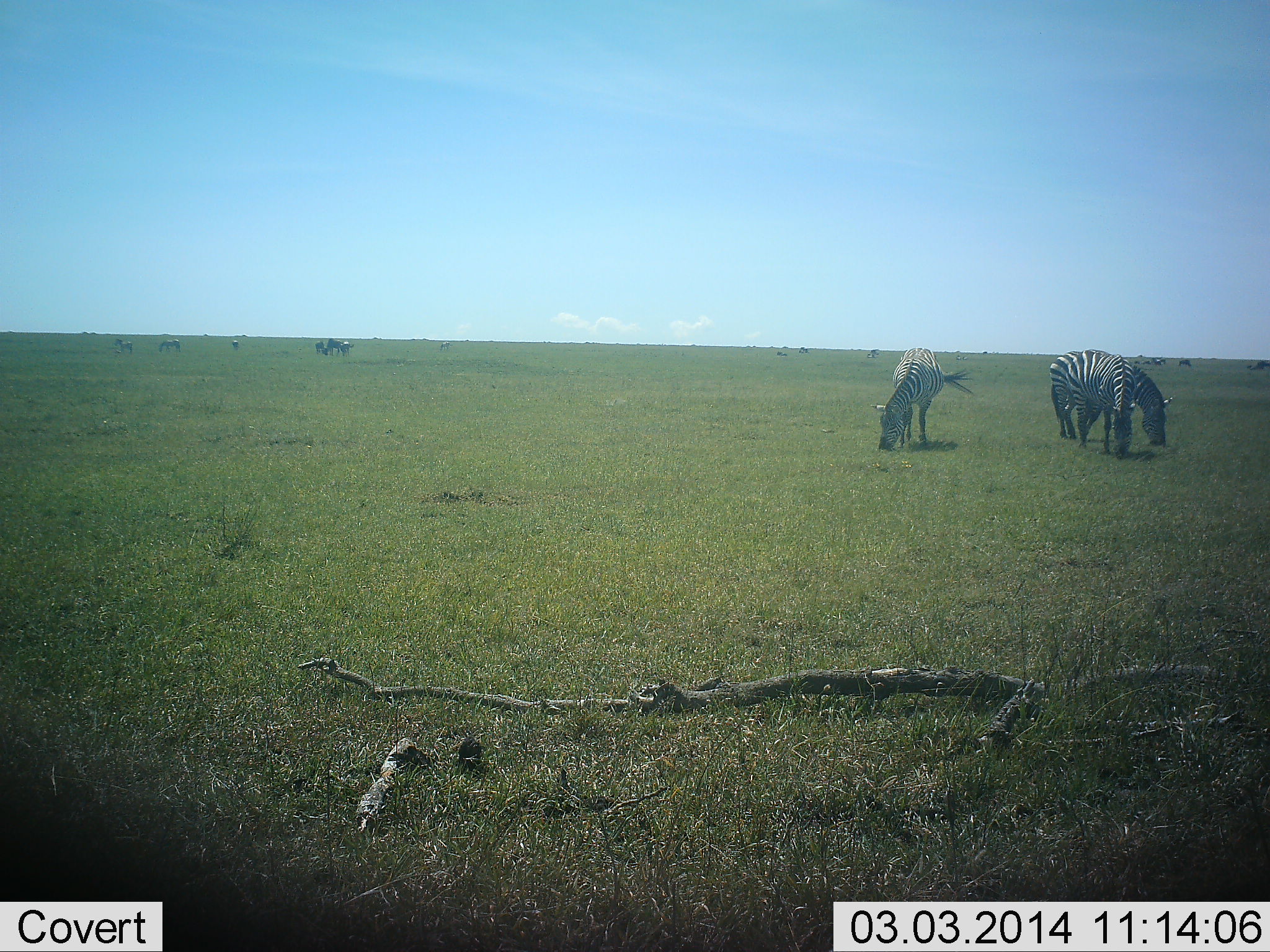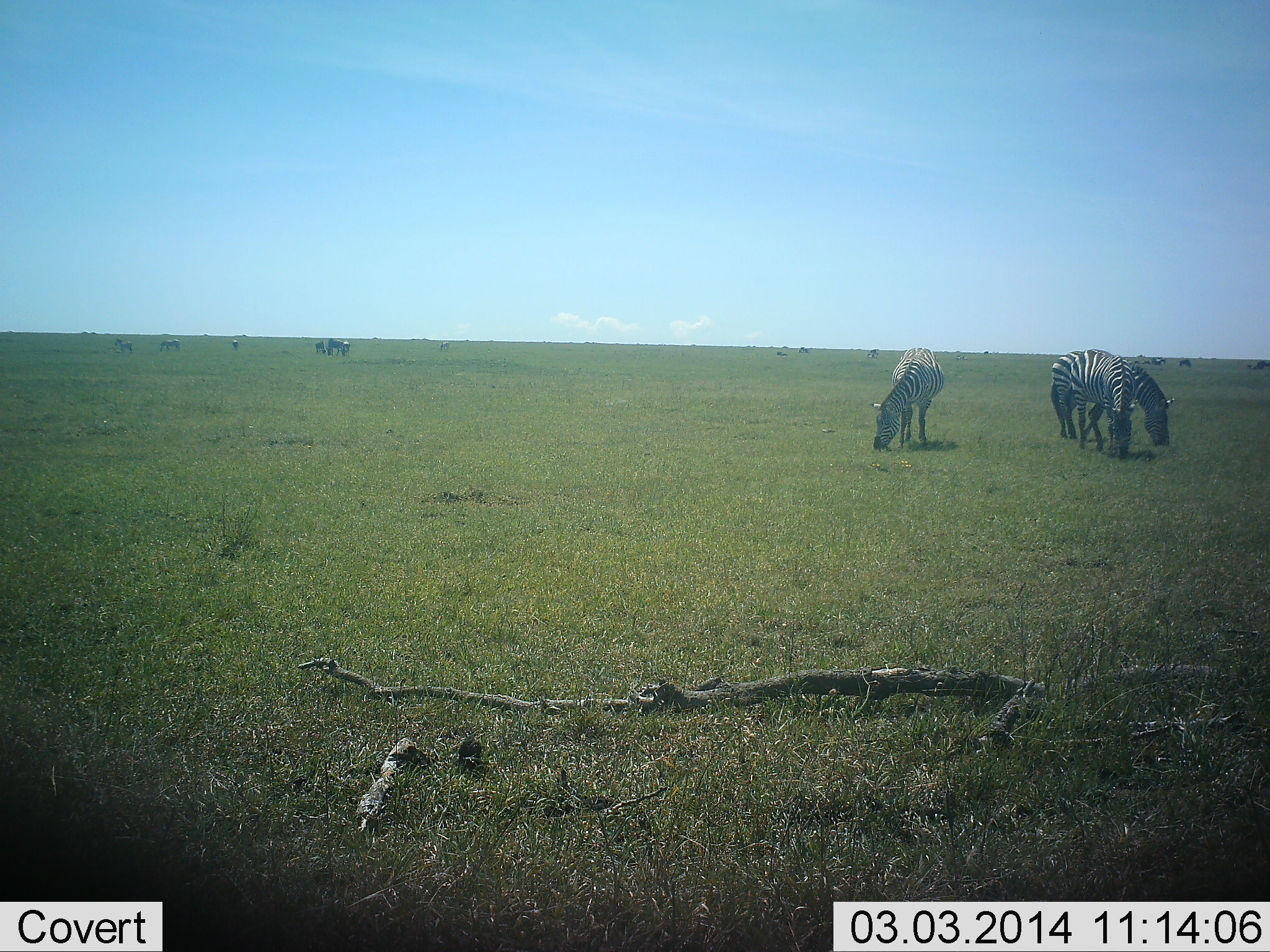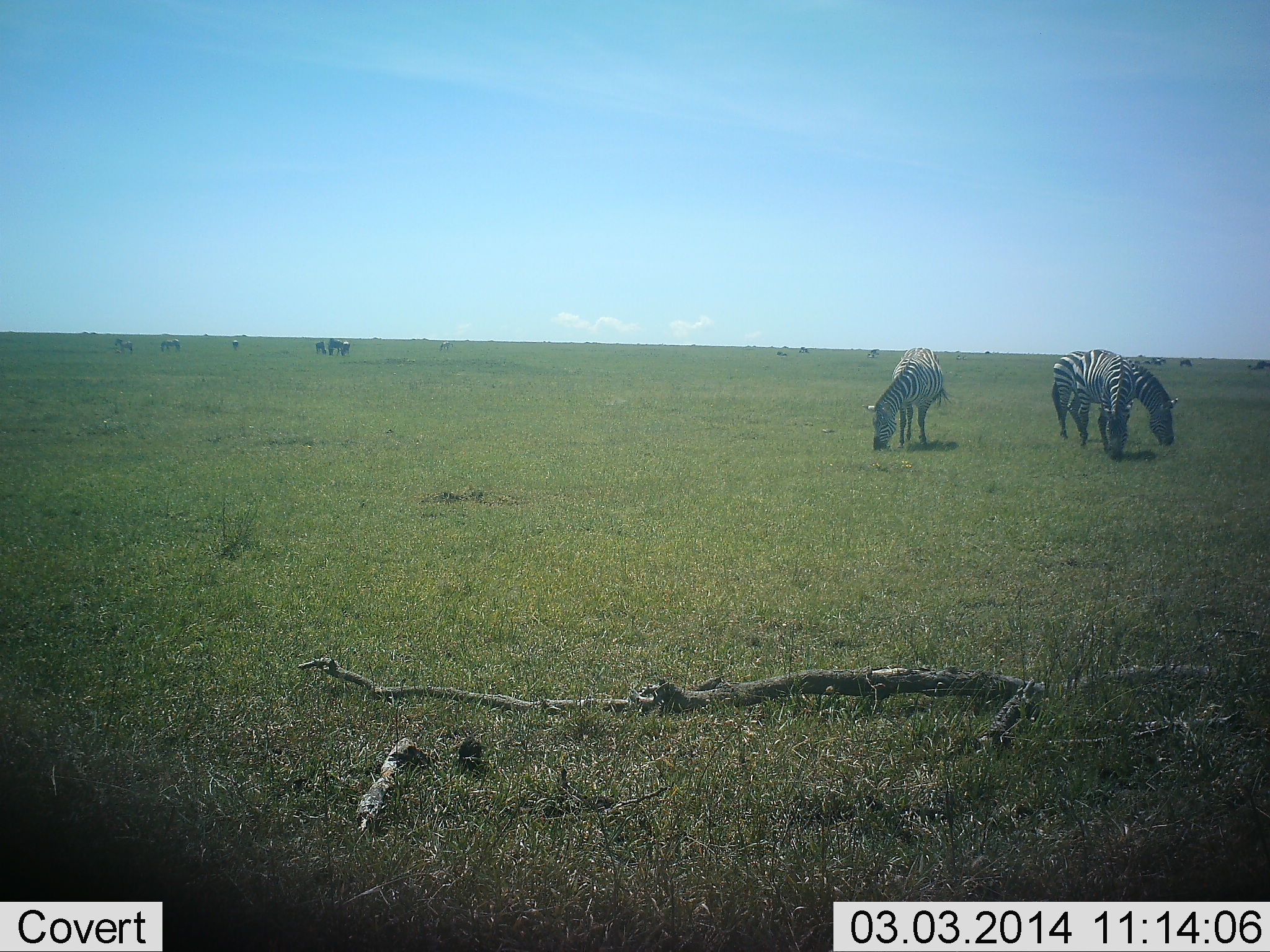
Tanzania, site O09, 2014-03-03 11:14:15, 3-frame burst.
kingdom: Animalia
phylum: Chordata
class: Mammalia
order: Perissodactyla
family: Equidae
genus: Equus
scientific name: Equus quagga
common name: plains zebra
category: zebra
Zebra (plains zebra) (Equus quagga), count 8. Behavior (volunteer vote fractions): standing 27%, resting 0%, moving 0%, interacting 0%. Young present (vote fraction): 0%. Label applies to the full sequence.